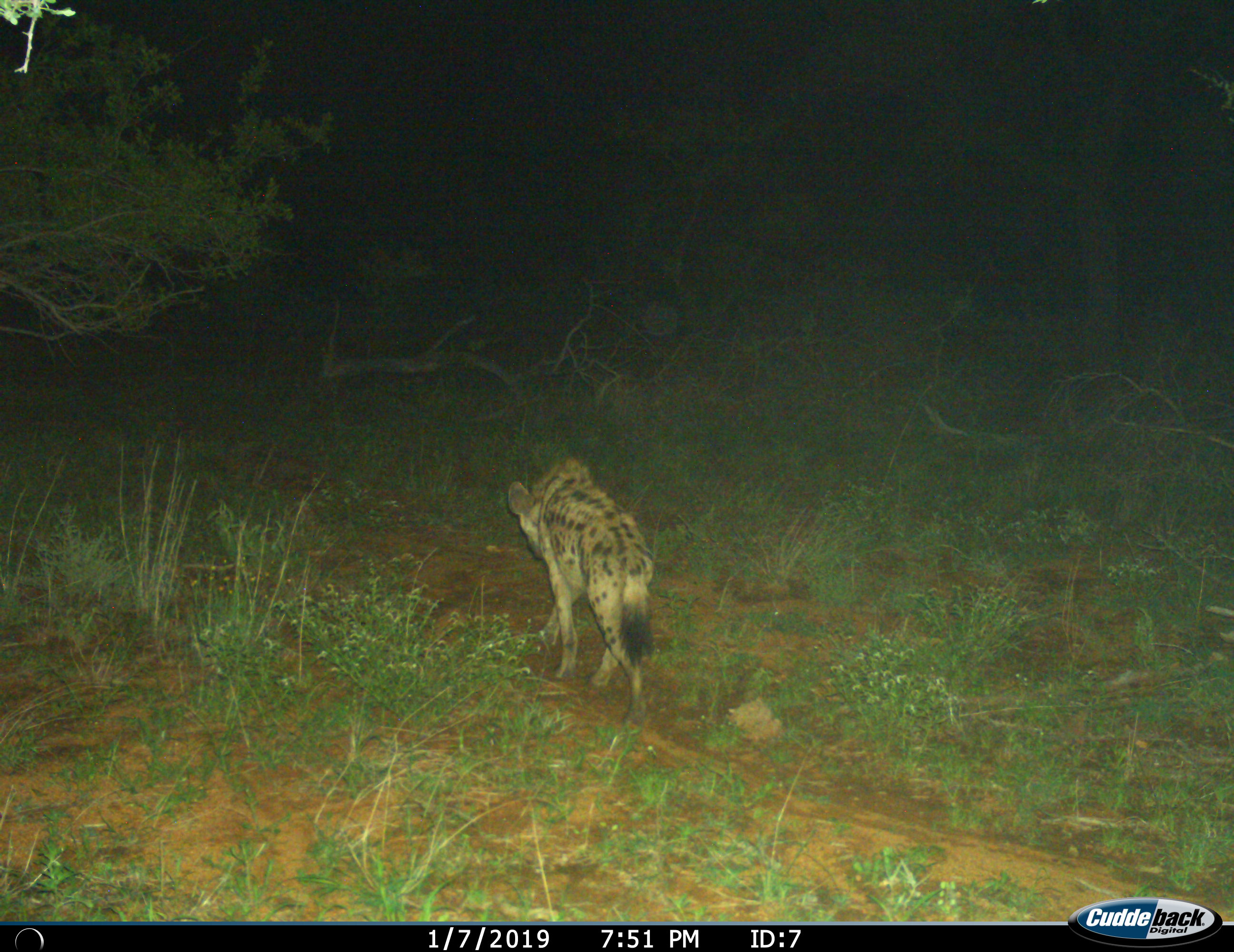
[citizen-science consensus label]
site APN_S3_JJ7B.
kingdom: Animalia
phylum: Chordata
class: Mammalia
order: Carnivora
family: Hyaenidae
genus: Crocuta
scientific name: Crocuta crocuta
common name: spotted hyena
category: hyenaspotted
Hyenaspotted (spotted hyena) (Crocuta crocuta), count 1. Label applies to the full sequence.